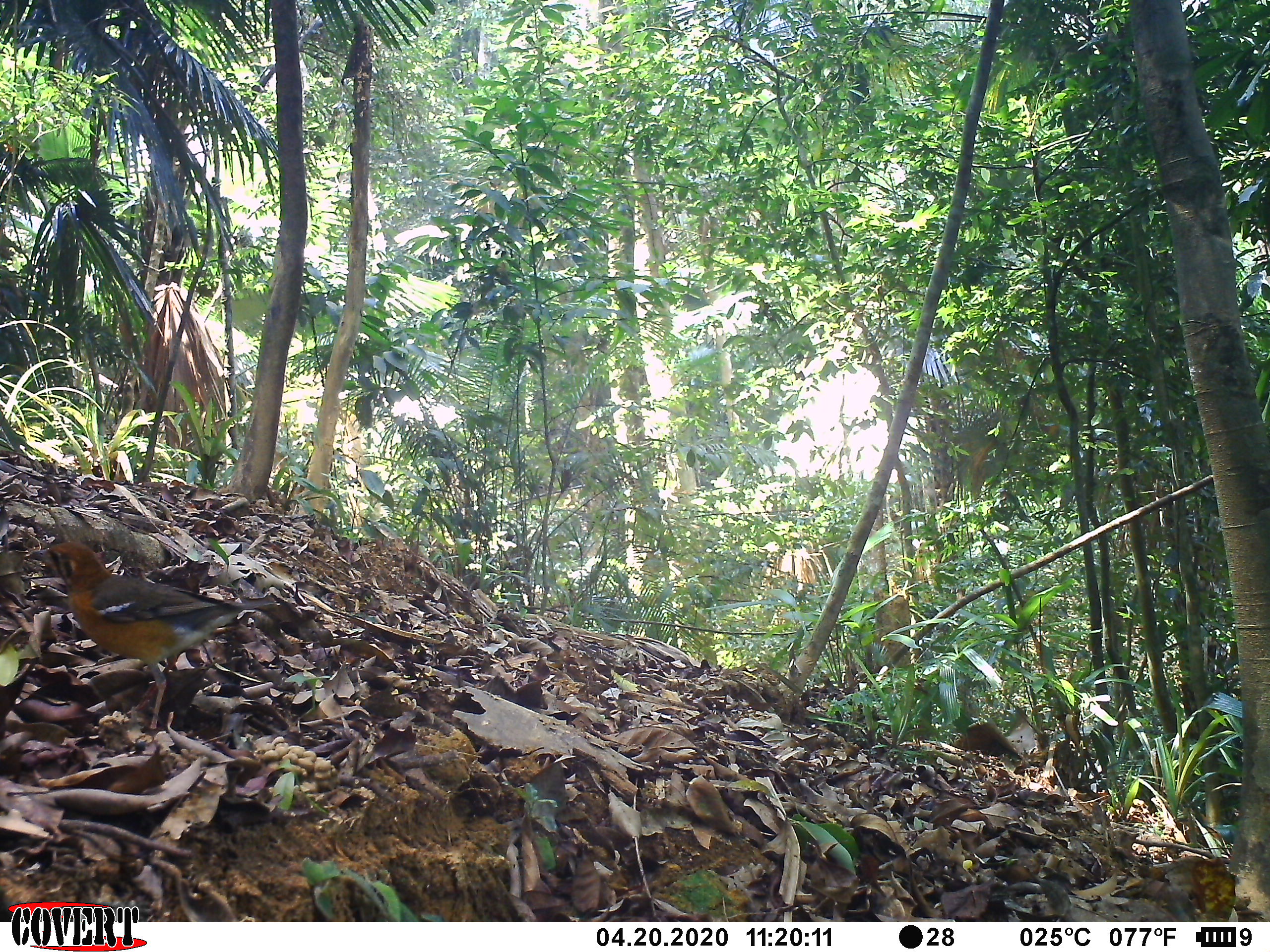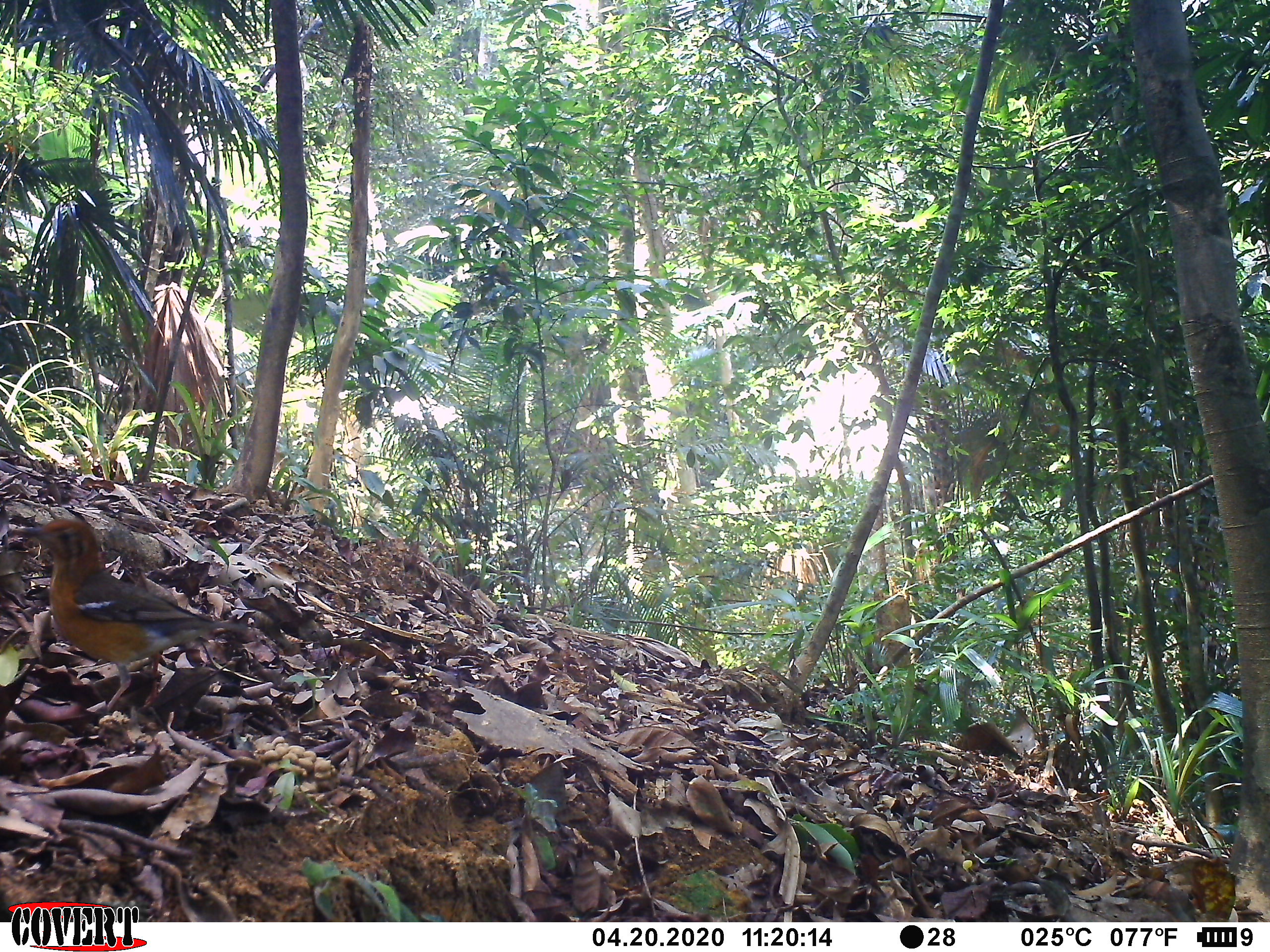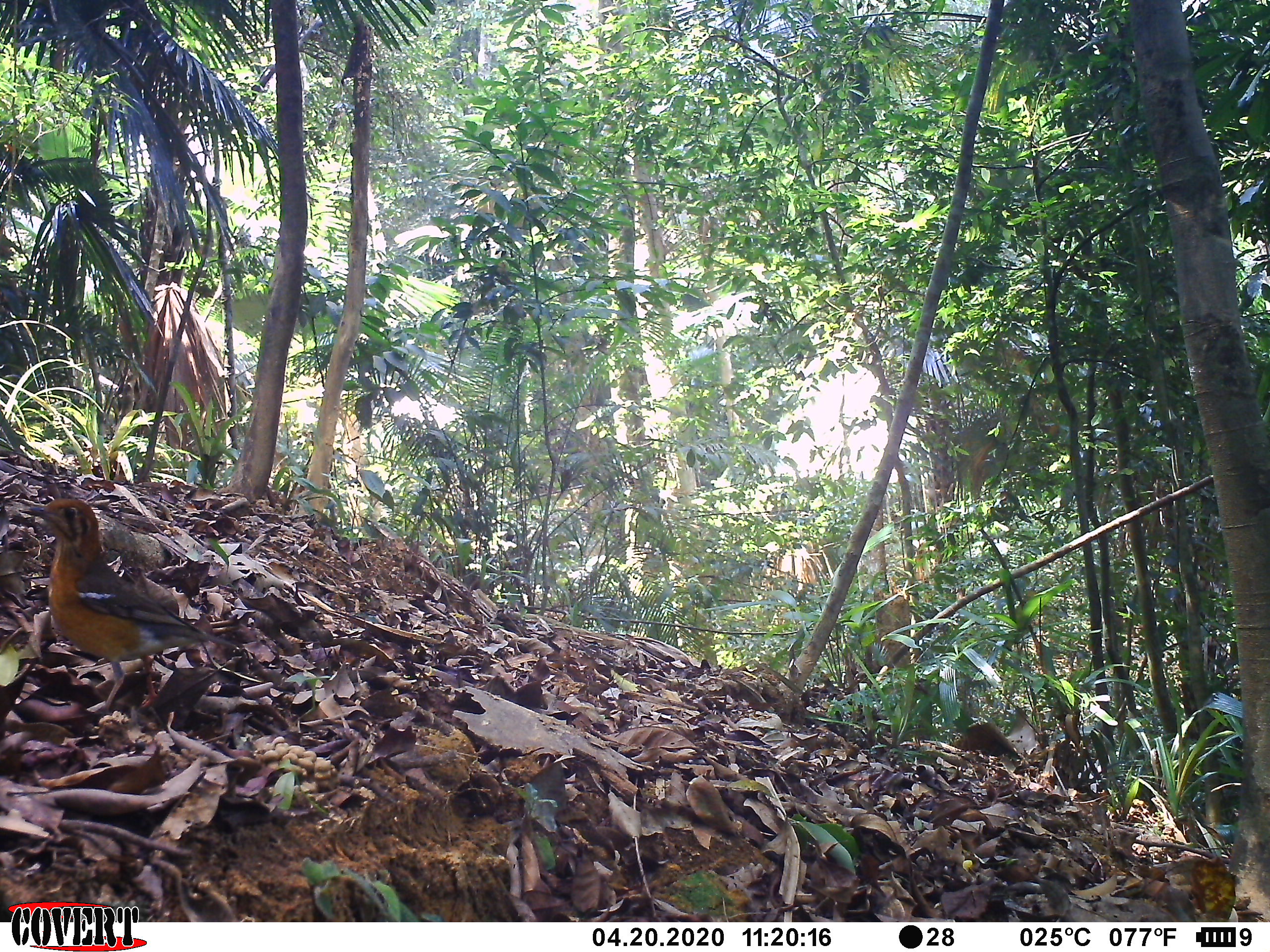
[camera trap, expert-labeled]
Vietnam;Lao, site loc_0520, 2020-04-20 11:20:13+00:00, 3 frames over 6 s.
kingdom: Animalia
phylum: Chordata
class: Aves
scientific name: Aves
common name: bird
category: unidentified bird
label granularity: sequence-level